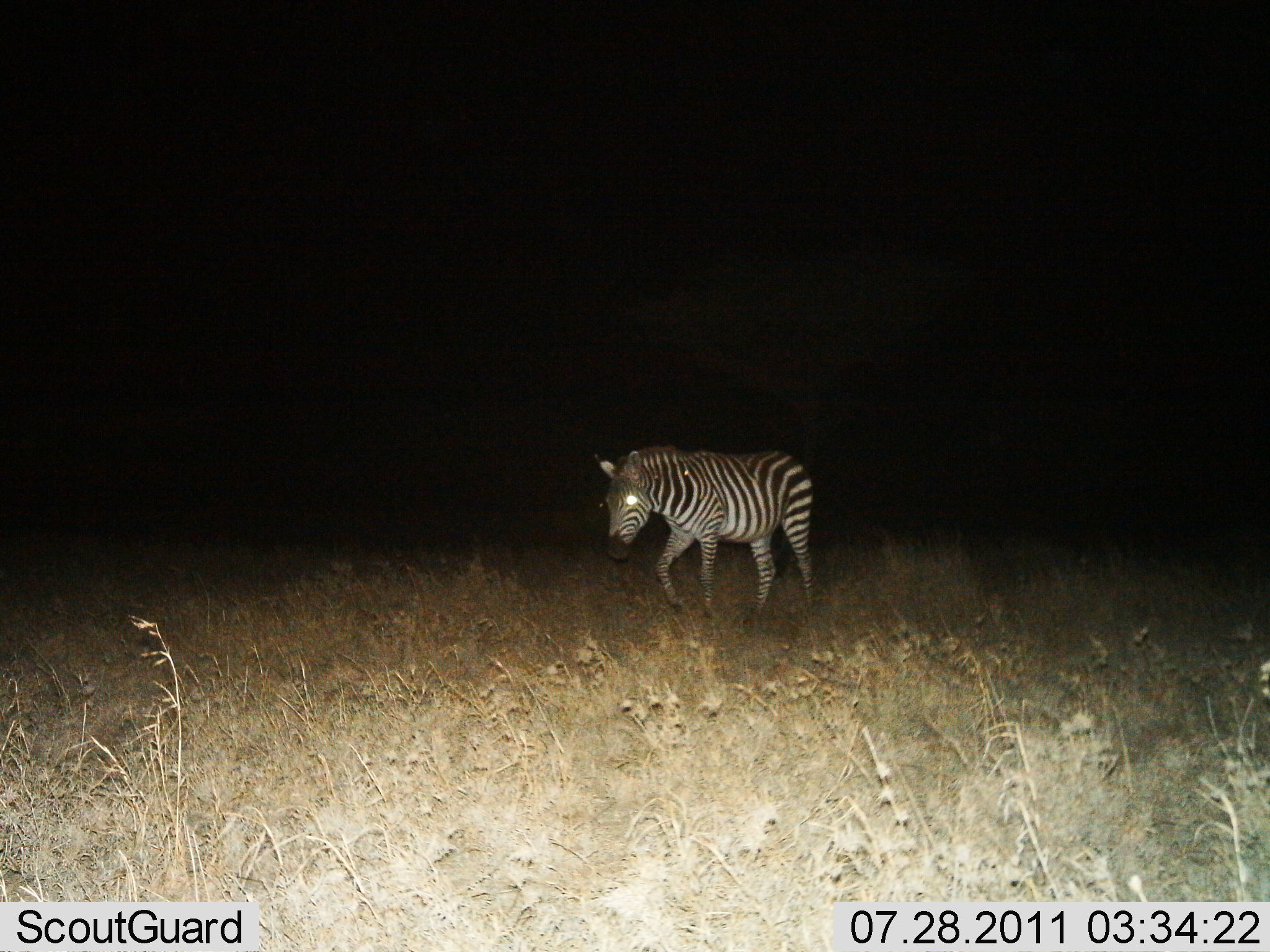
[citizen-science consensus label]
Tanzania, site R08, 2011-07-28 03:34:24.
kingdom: Animalia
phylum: Chordata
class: Mammalia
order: Perissodactyla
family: Equidae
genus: Equus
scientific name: Equus quagga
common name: plains zebra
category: zebra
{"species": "zebra (plains zebra) (Equus quagga)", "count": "1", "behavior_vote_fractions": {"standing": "8%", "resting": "0%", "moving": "100%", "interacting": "0%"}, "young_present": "0%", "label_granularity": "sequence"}